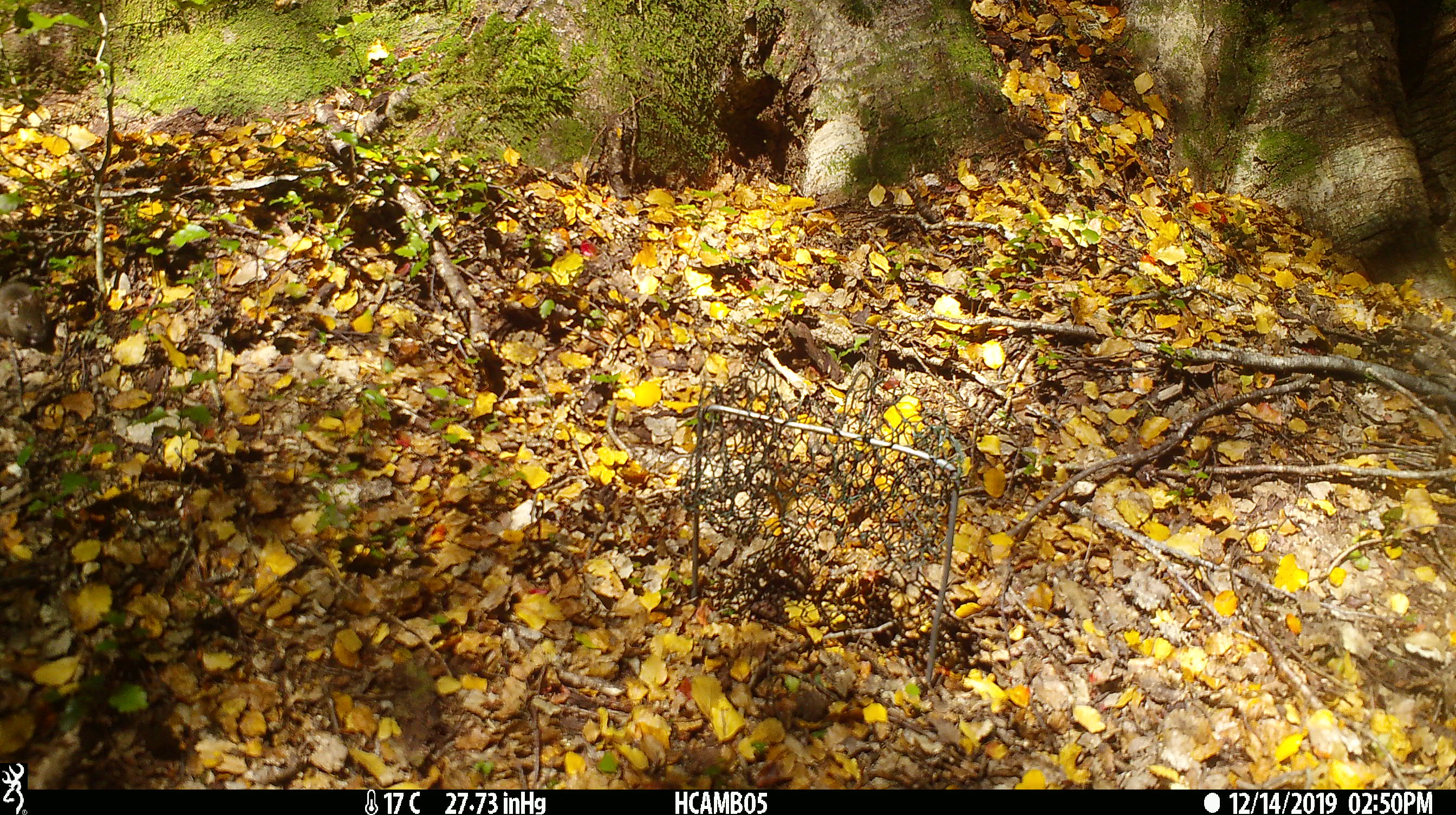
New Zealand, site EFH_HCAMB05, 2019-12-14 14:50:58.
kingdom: Animalia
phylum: Chordata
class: Mammalia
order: Rodentia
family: Muridae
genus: Mus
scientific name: Mus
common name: mouse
Mouse (Mus).